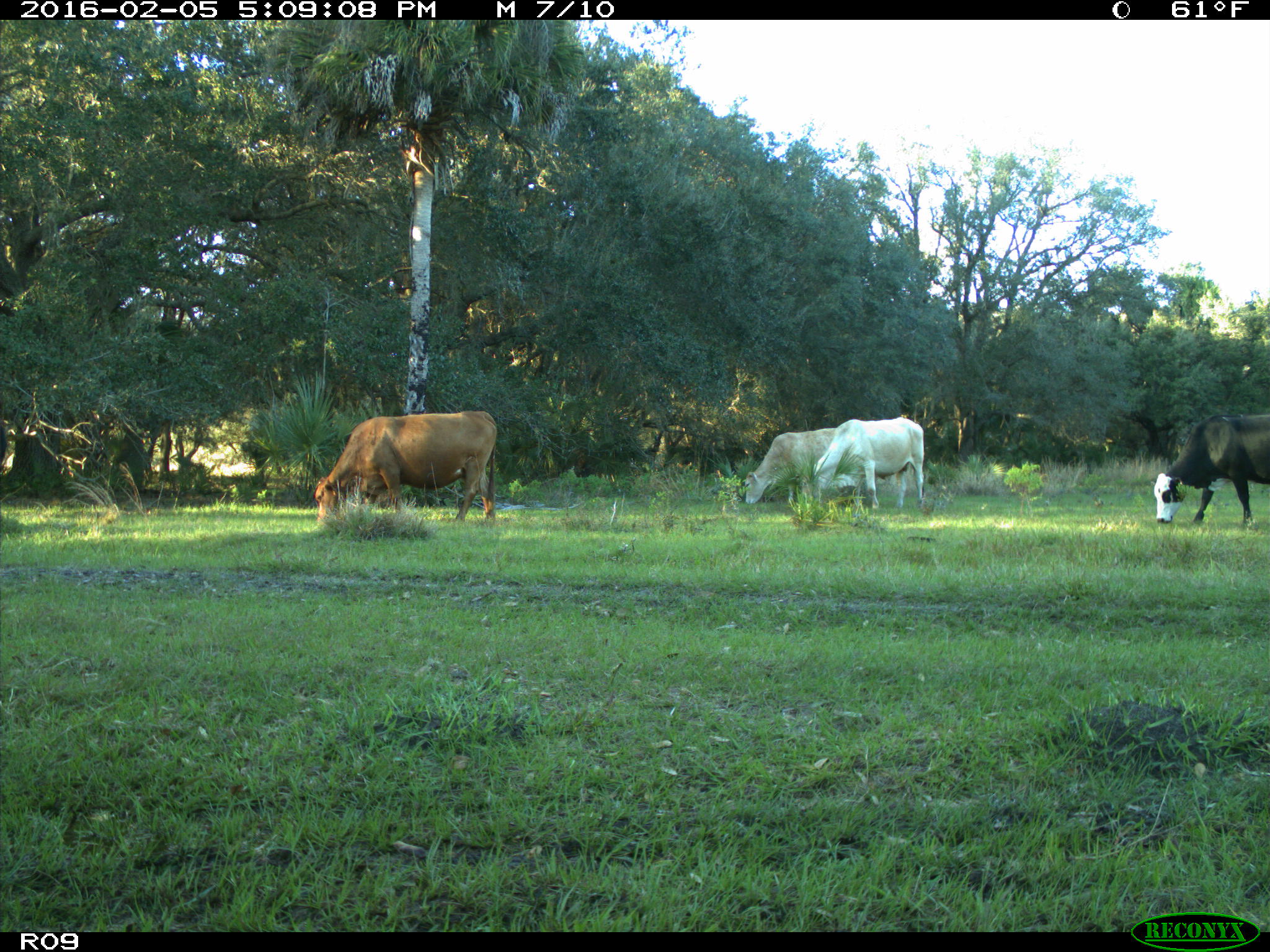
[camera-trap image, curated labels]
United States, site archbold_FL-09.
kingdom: Animalia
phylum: Chordata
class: Mammalia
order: Artiodactyla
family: Bovidae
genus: Bos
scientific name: Bos taurus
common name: domestic cow